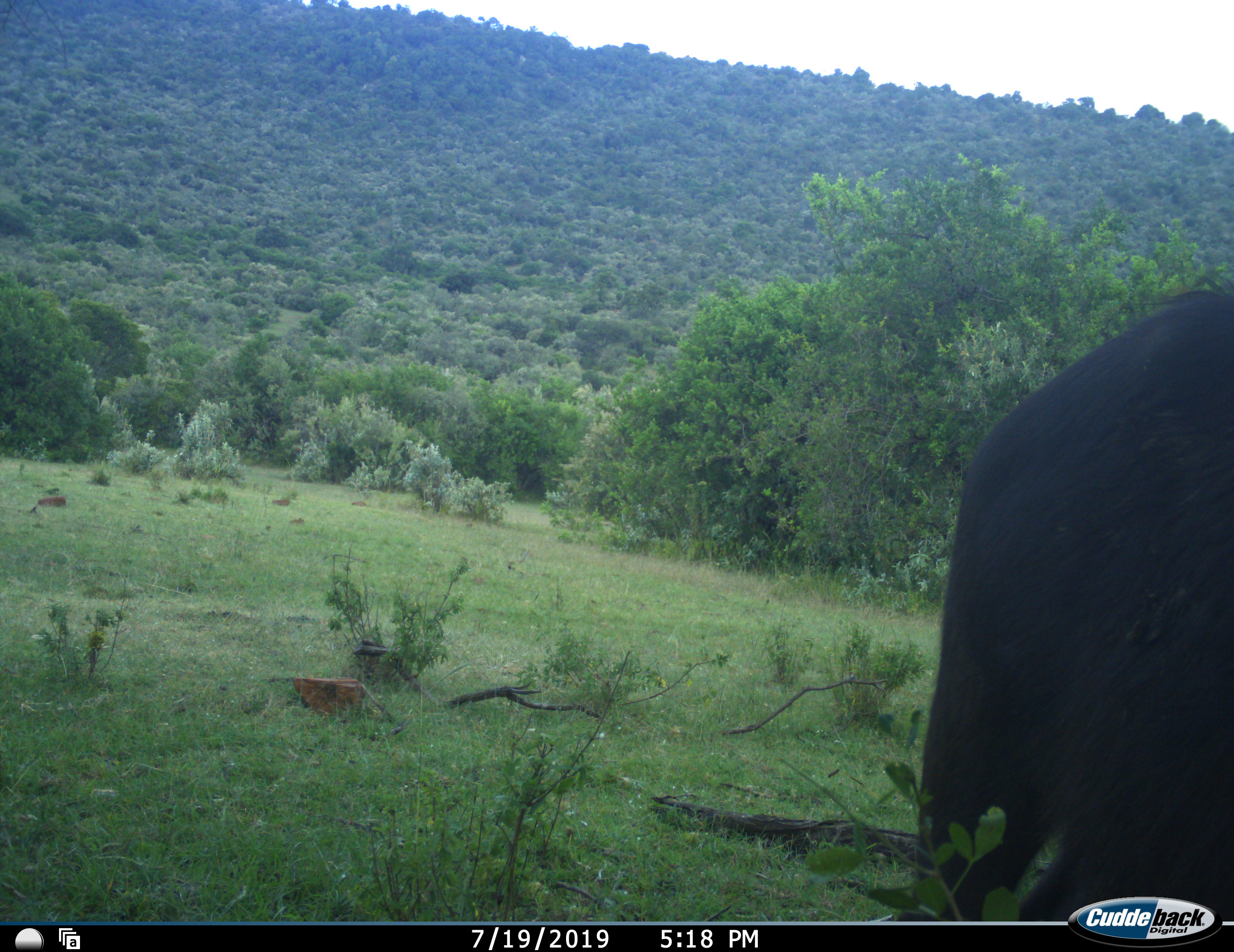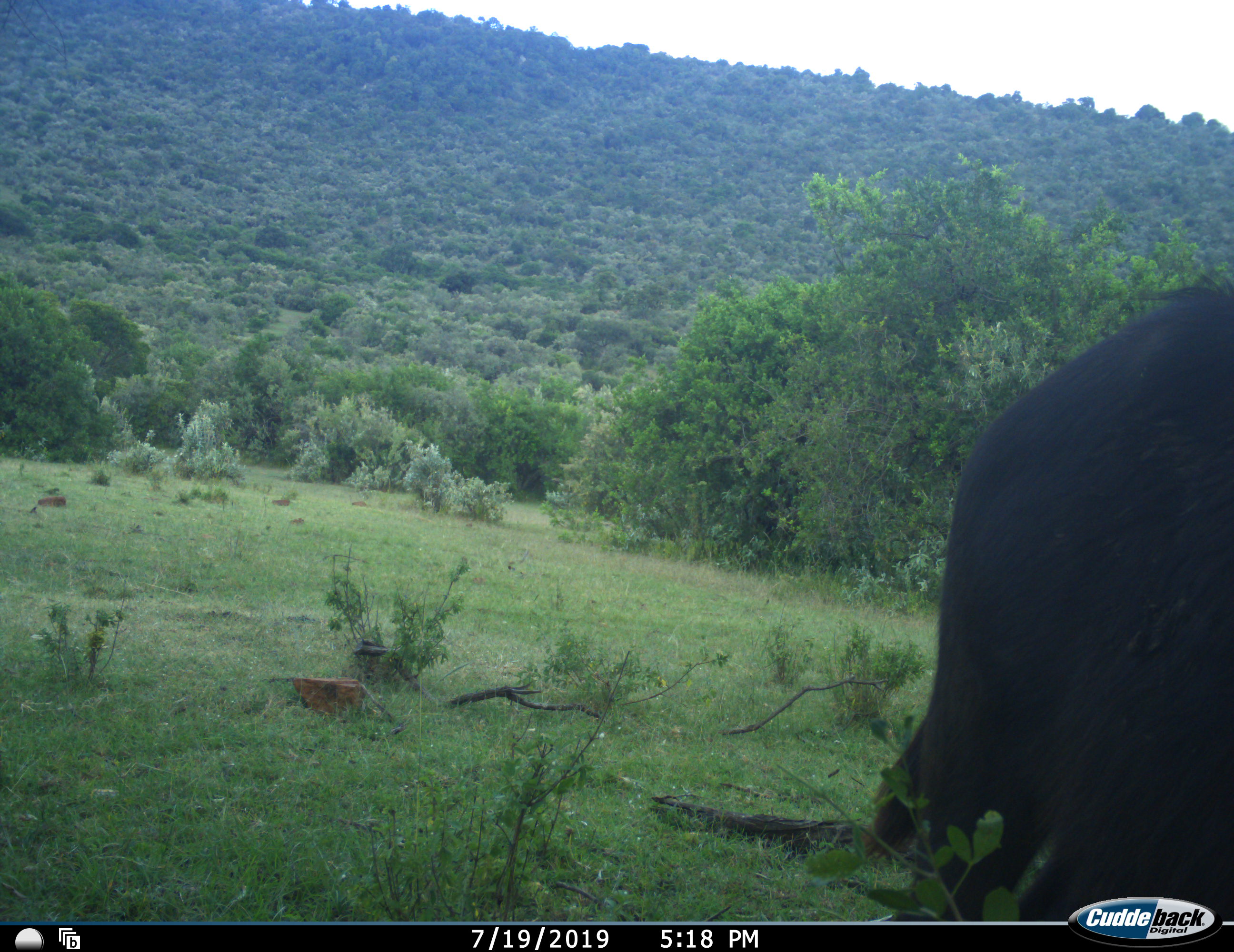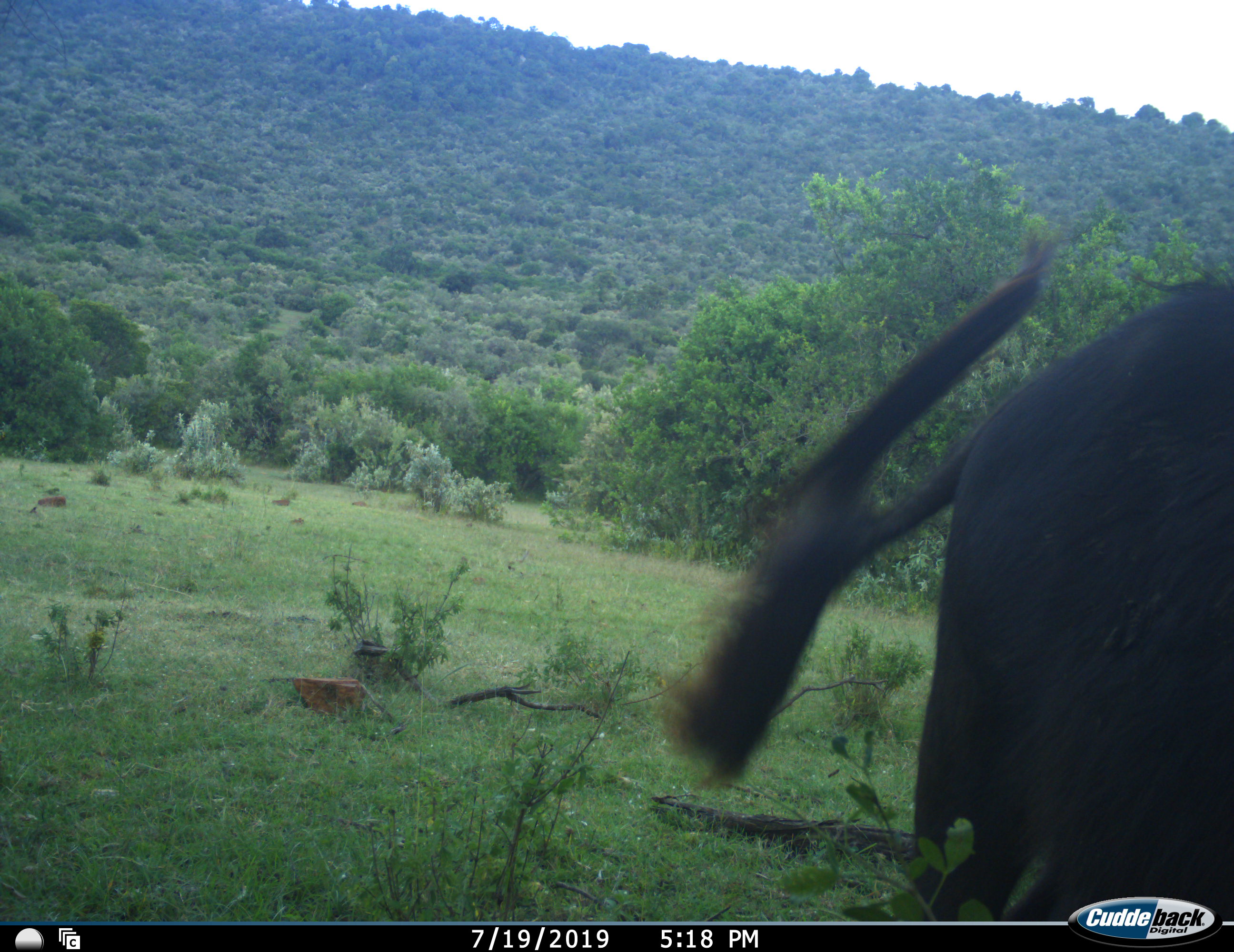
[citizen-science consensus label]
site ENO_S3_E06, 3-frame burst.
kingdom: Animalia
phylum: Chordata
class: Mammalia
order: Artiodactyla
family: Bovidae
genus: Syncerus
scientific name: Syncerus caffer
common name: african buffalo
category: buffalo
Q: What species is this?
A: Buffalo (african buffalo) (Syncerus caffer).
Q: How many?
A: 1.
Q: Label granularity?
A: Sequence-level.